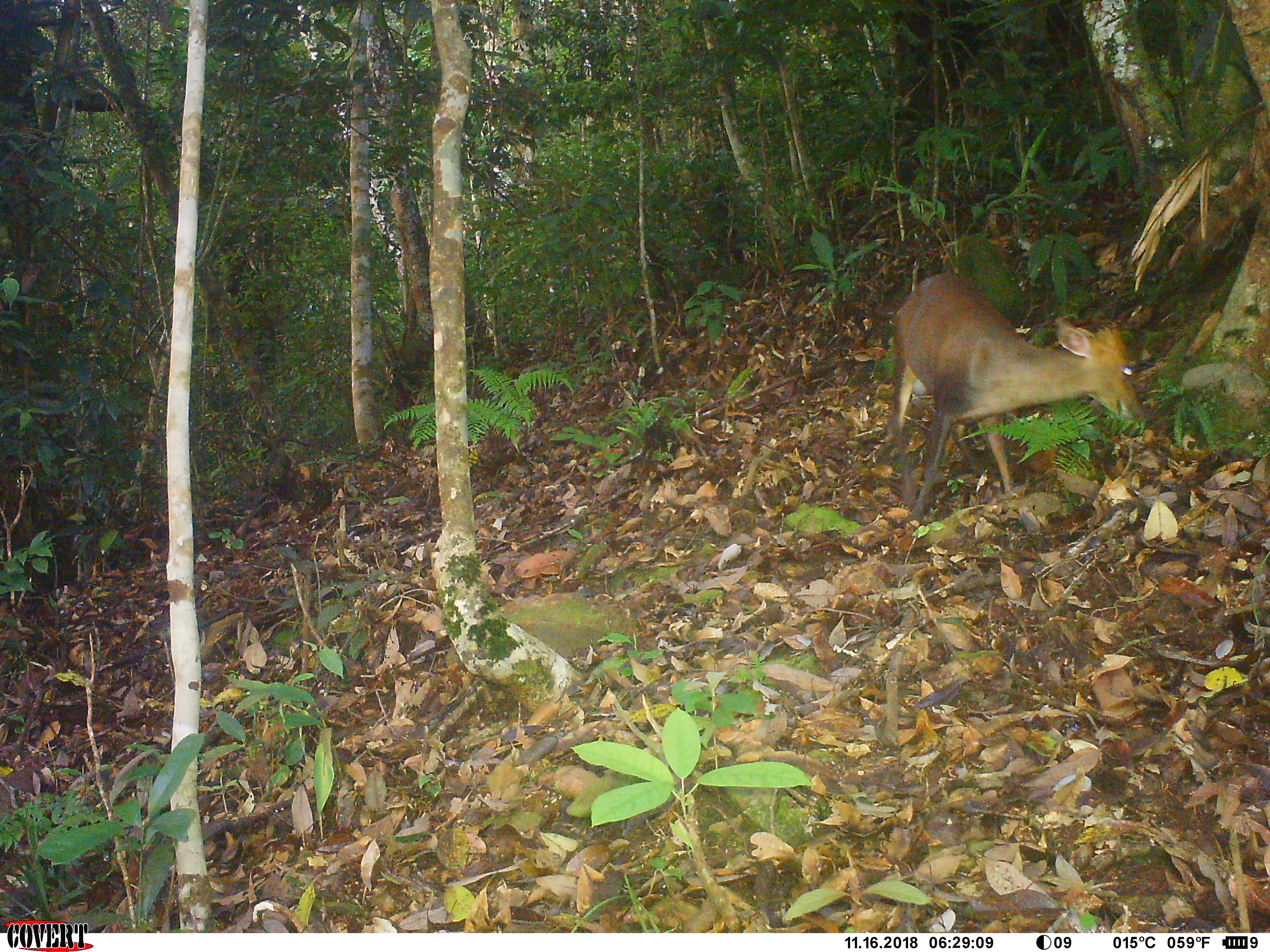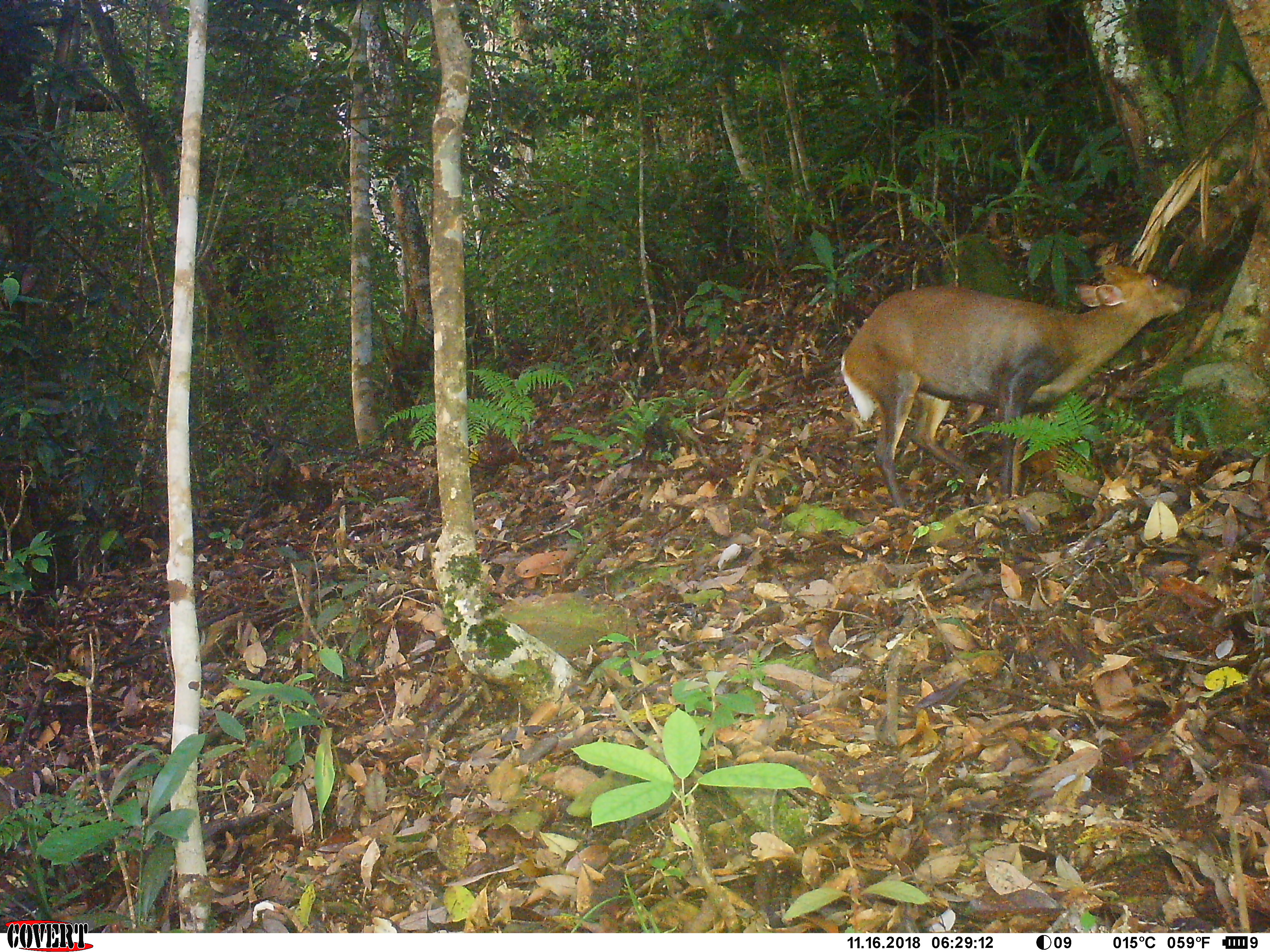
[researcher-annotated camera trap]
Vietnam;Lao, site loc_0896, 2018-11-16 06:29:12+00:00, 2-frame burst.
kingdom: Animalia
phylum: Chordata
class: Mammalia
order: Artiodactyla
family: Cervidae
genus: Muntiacus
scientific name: Muntiacus rooseveltorum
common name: roosevelt's muntjac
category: roosevelts muntjac group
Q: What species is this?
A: Roosevelts muntjac group (roosevelt's muntjac) (Muntiacus rooseveltorum).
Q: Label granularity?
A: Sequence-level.